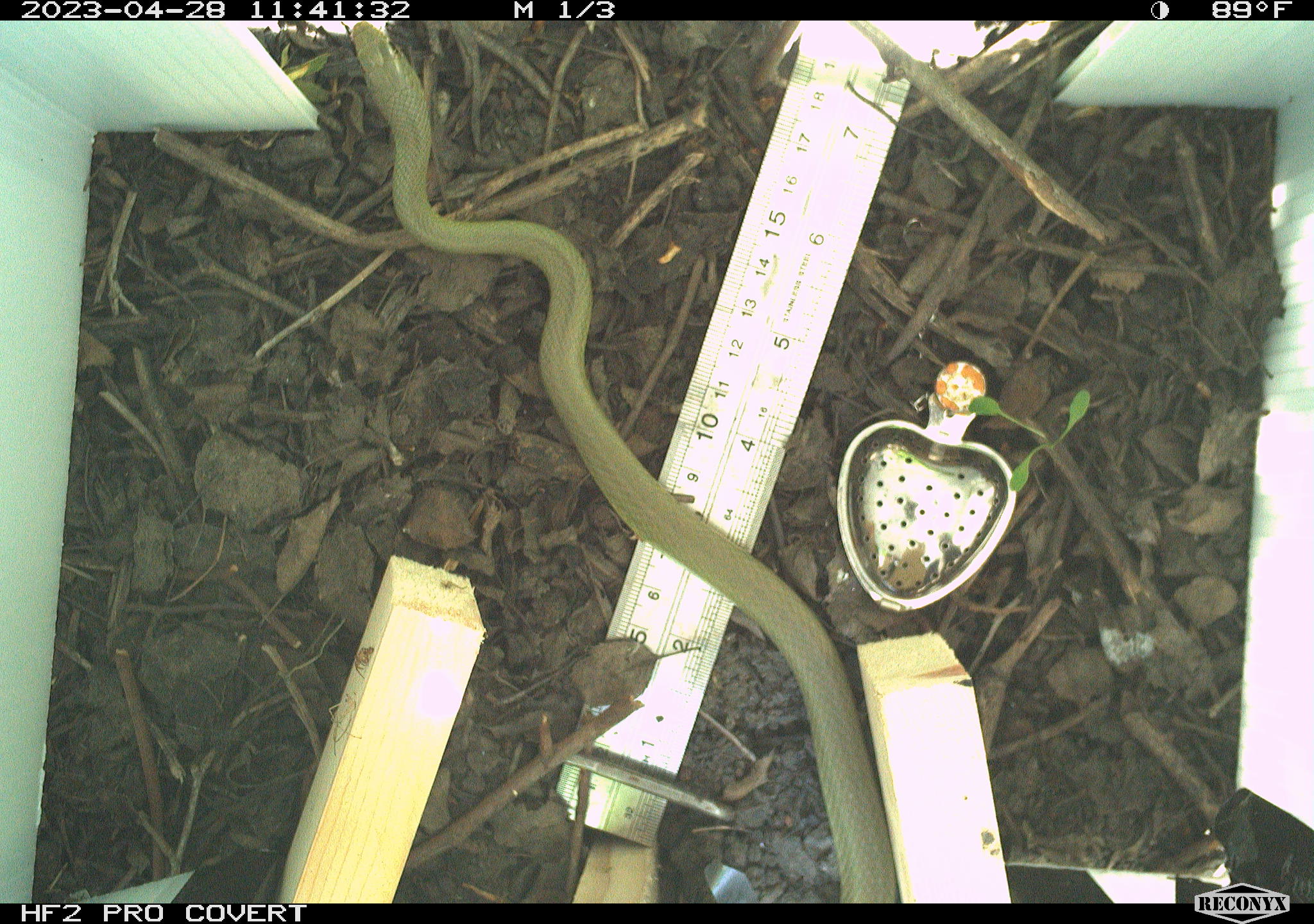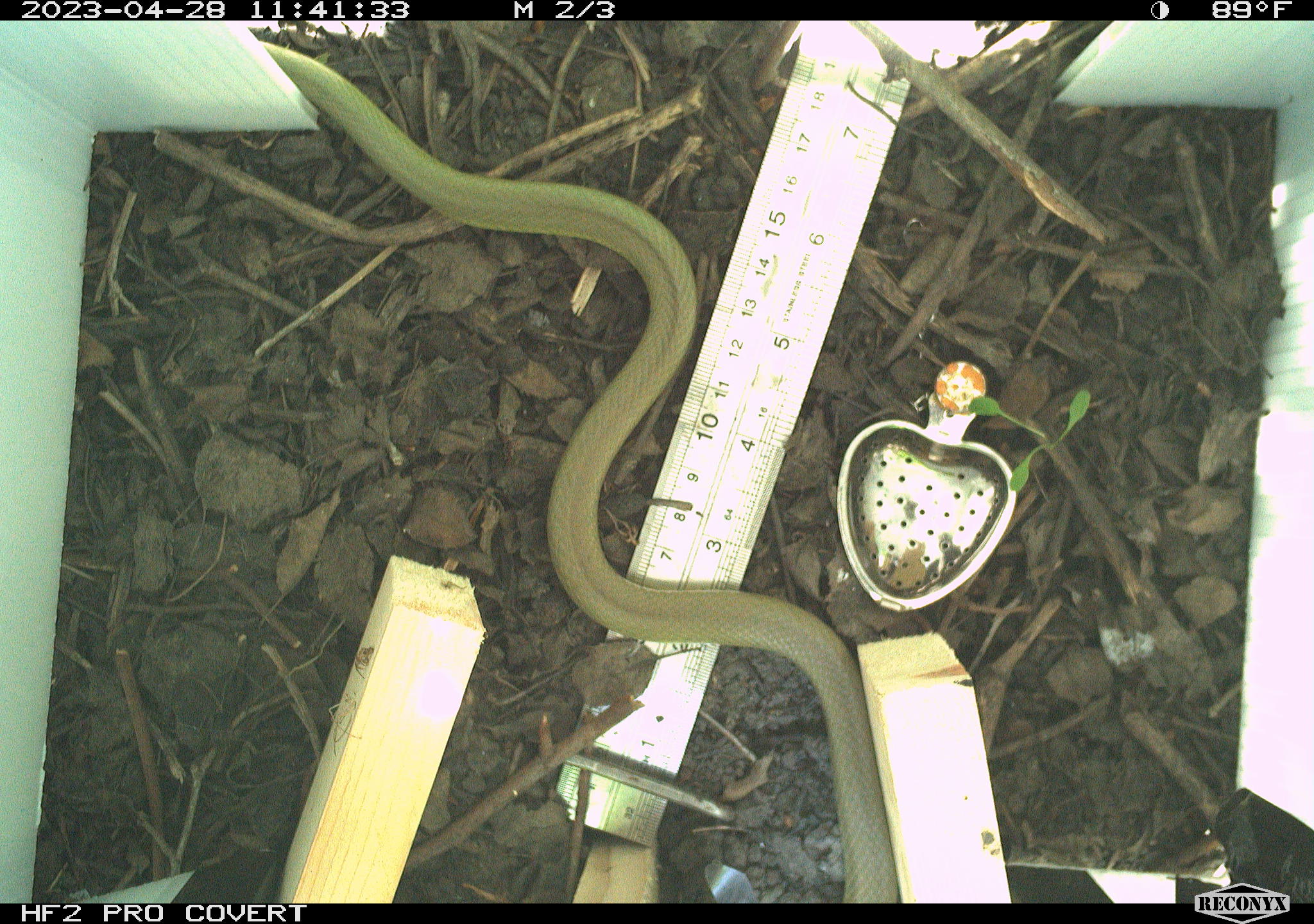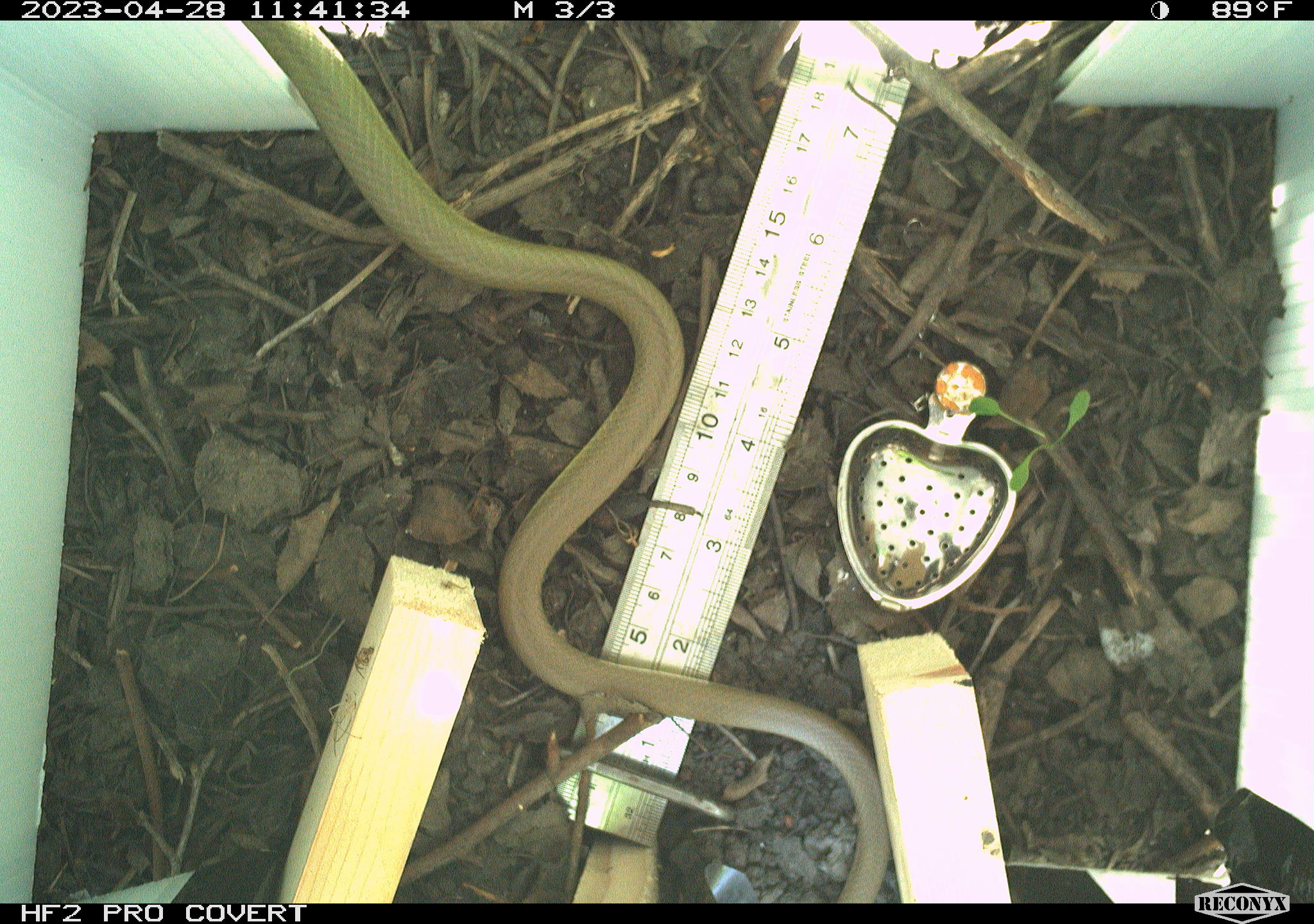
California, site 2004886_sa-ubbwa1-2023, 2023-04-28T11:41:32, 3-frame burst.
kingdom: Animalia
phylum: Chordata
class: Reptilia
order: Squamata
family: Colubridae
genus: Coluber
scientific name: Coluber constrictor mormon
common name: western yellow-bellied racer